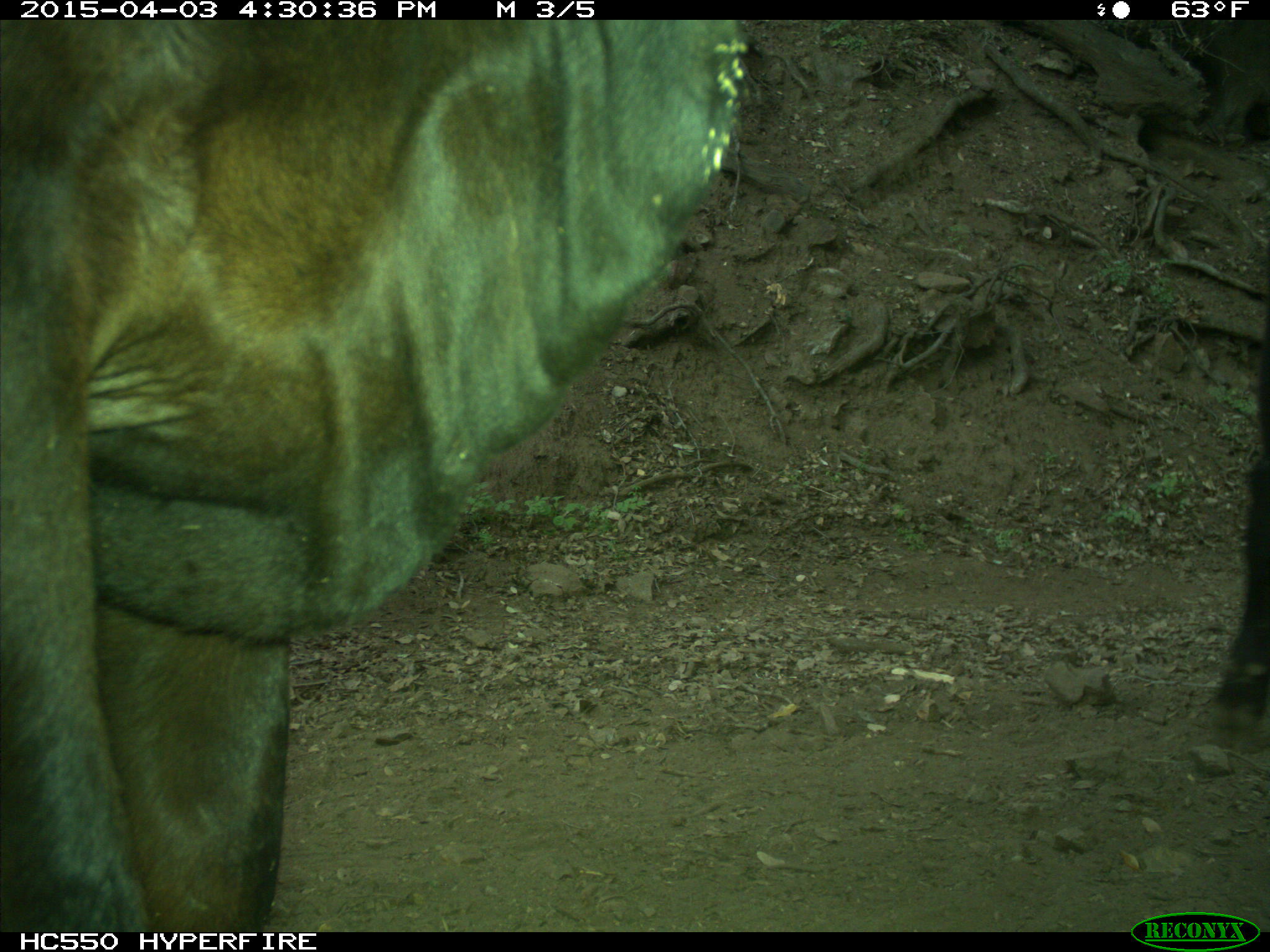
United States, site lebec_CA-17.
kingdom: Animalia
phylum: Chordata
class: Mammalia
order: Artiodactyla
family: Bovidae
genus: Bos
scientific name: Bos taurus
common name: domestic cow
Bos taurus (domestic cow).